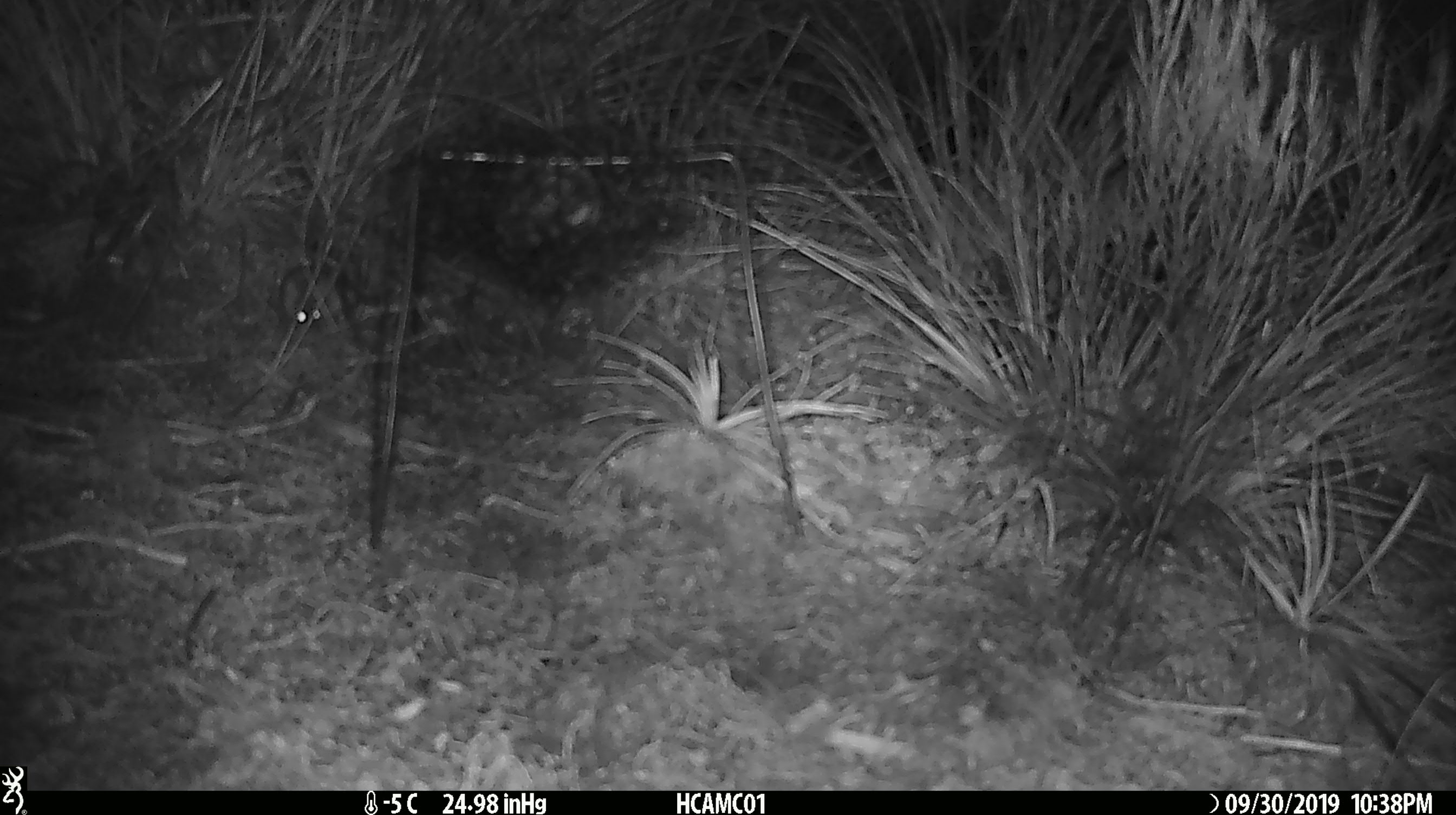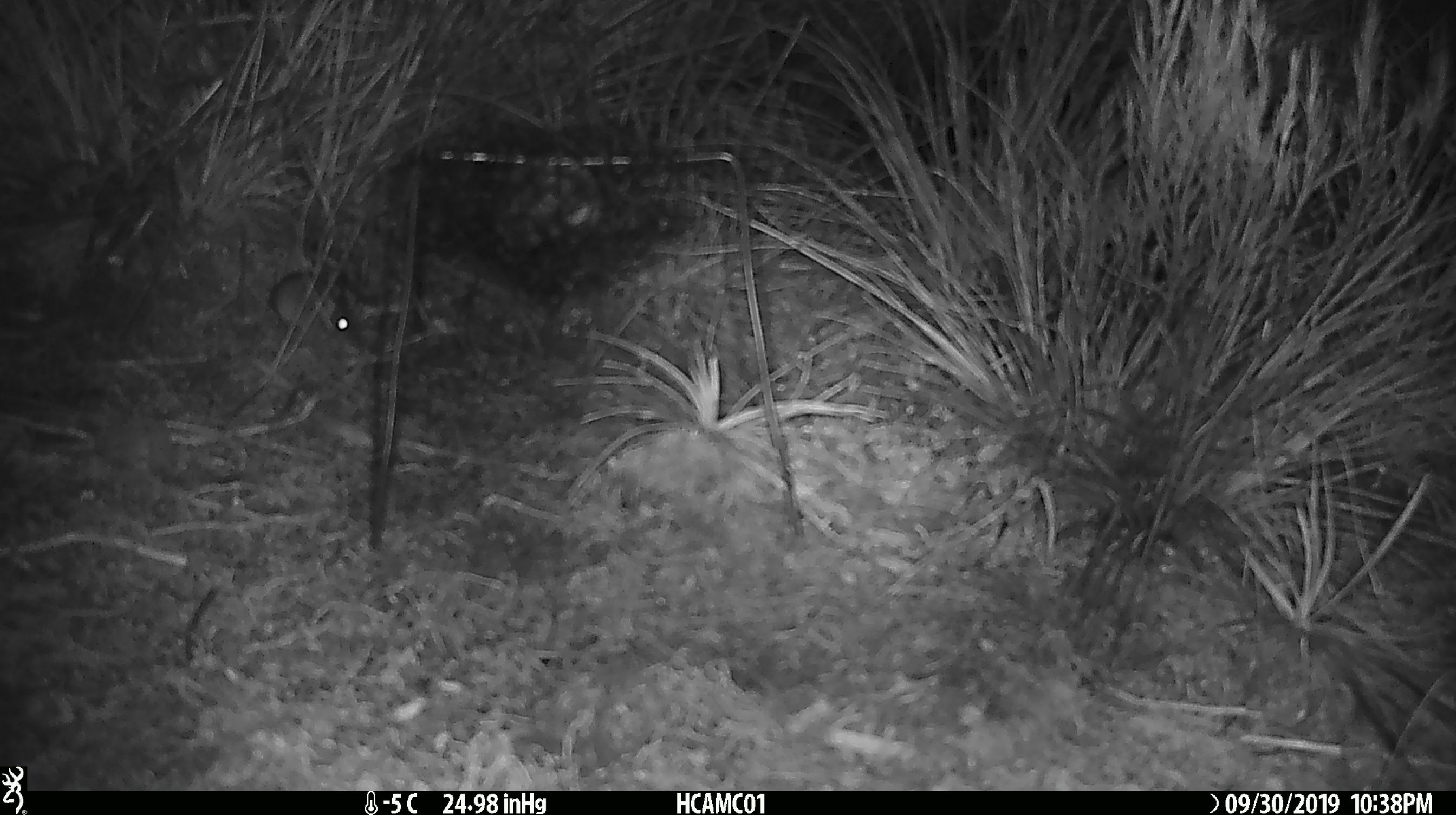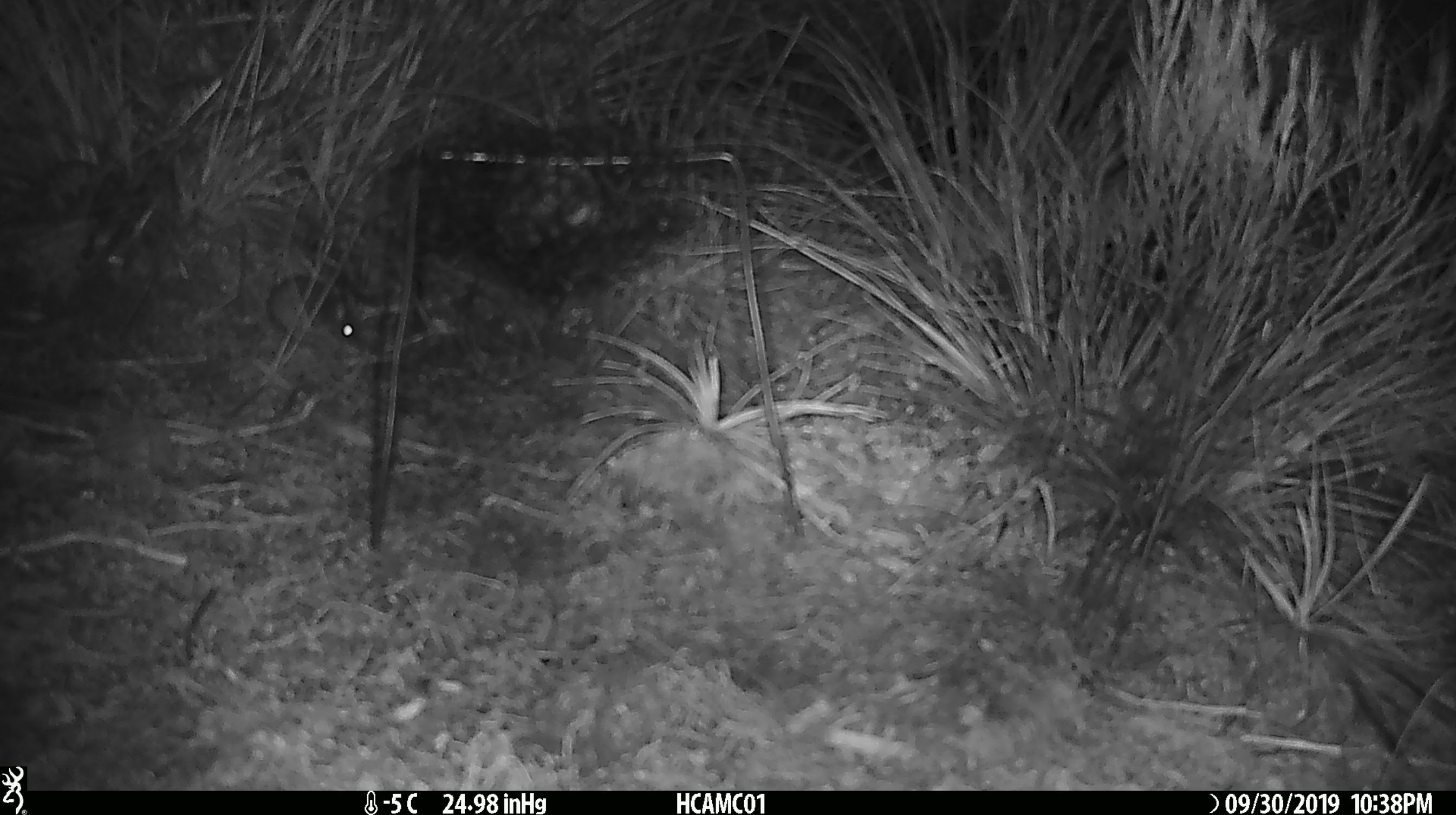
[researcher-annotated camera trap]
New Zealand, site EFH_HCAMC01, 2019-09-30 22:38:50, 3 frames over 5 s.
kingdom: Animalia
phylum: Chordata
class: Mammalia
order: Rodentia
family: Muridae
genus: Mus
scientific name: Mus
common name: mouse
Mouse (Mus).